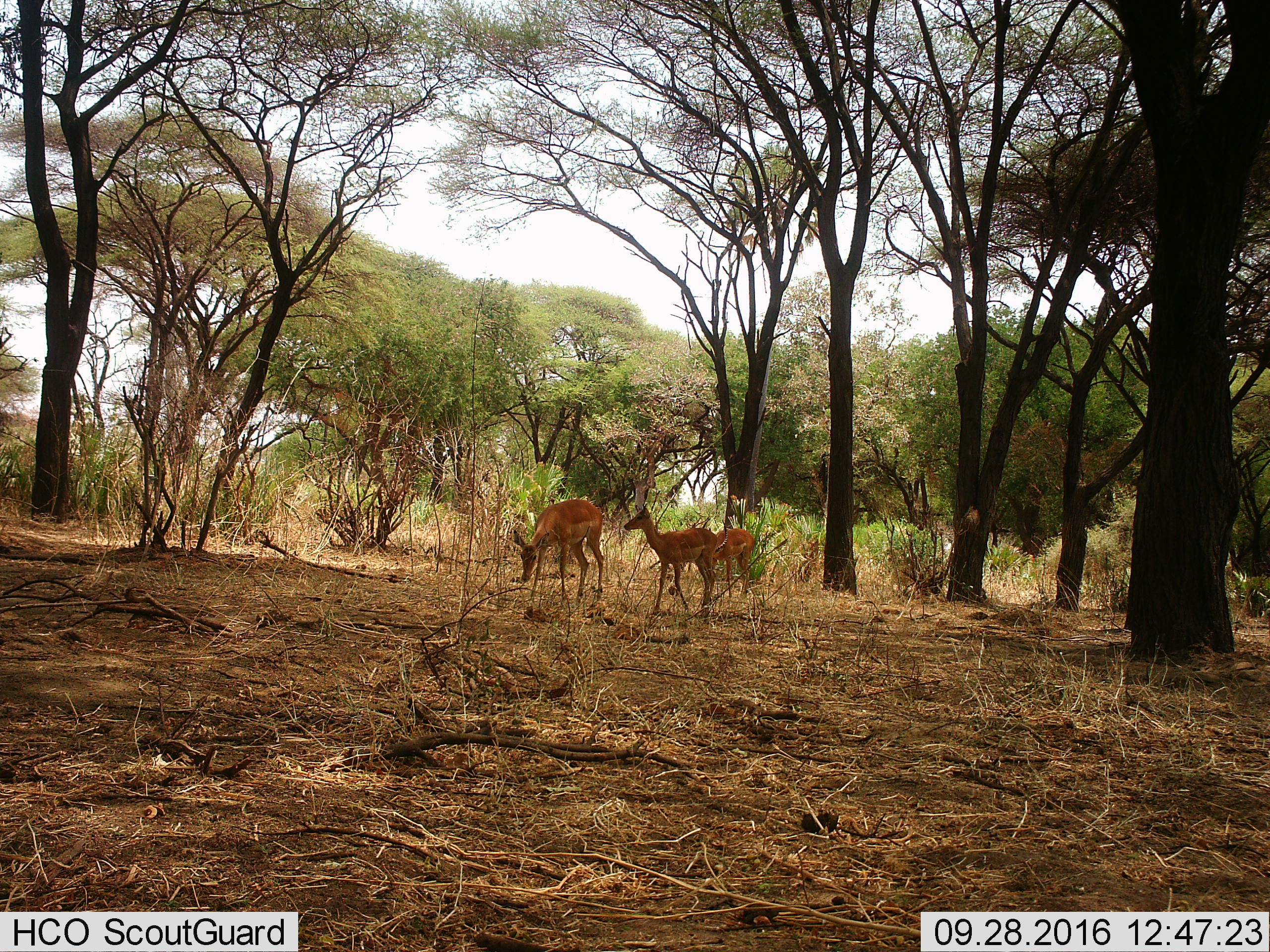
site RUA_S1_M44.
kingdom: Animalia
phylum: Chordata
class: Mammalia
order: Artiodactyla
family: Bovidae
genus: Aepyceros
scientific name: Aepyceros melampus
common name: impala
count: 3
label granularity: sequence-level